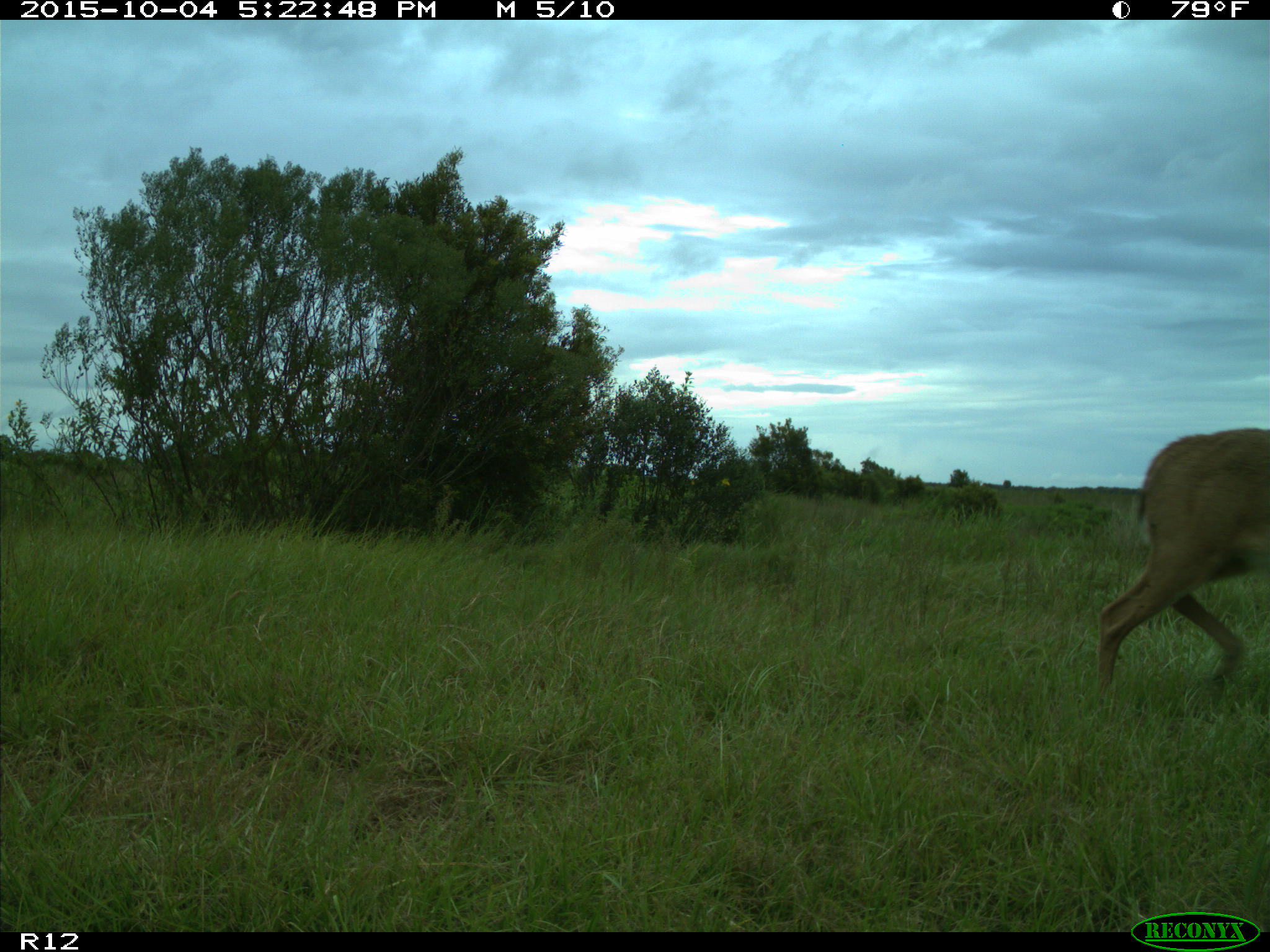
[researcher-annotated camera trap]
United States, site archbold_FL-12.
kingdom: Animalia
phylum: Chordata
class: Mammalia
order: Artiodactyla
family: Cervidae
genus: Odocoileus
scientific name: Odocoileus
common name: deer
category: unidentified deer